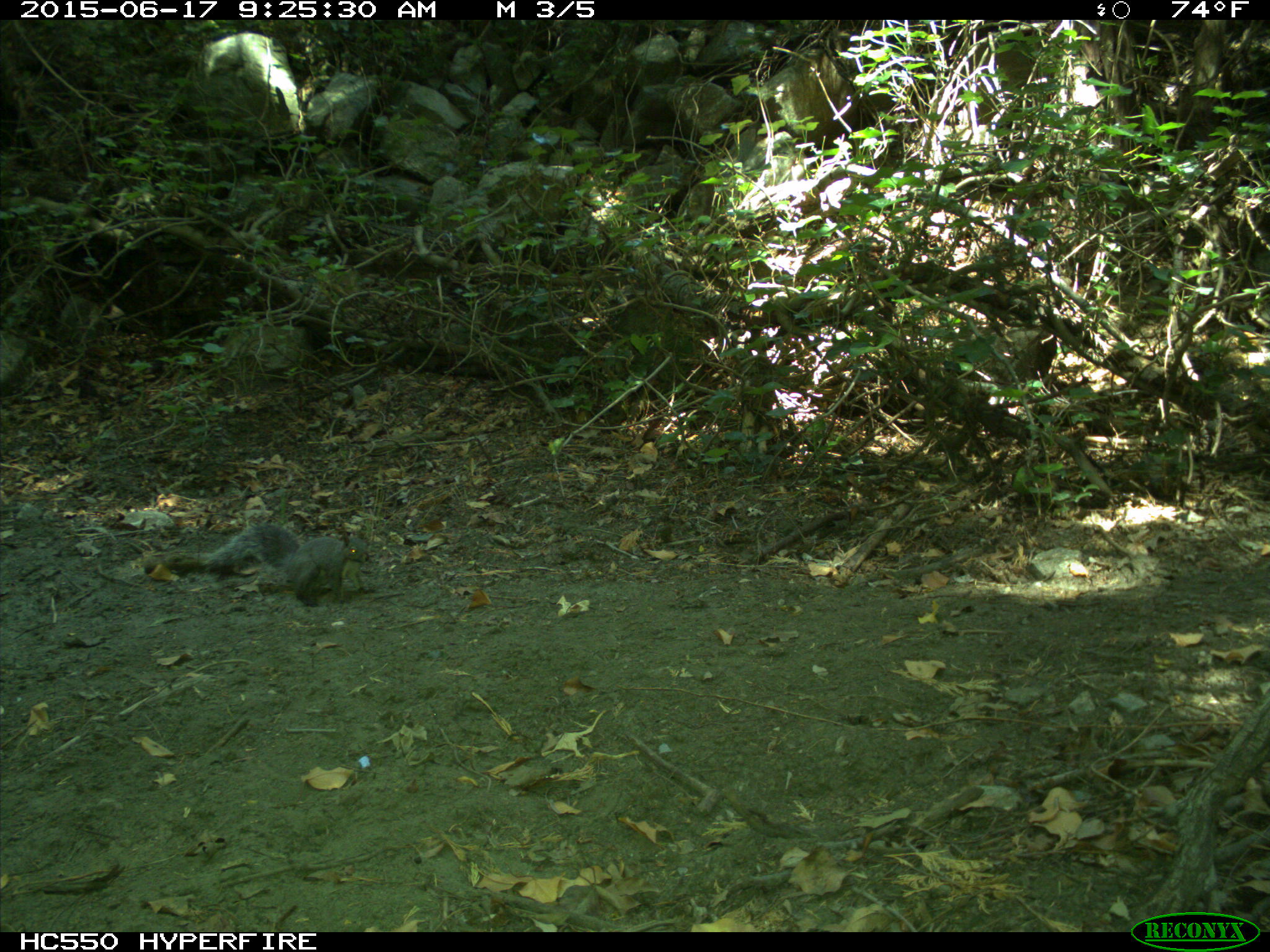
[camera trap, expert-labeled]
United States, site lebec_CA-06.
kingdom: Animalia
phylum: Chordata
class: Mammalia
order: Rodentia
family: Sciuridae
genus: Sciurus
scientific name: Sciurus carolinensis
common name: eastern gray squirrel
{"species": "Sciurus carolinensis (eastern gray squirrel)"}